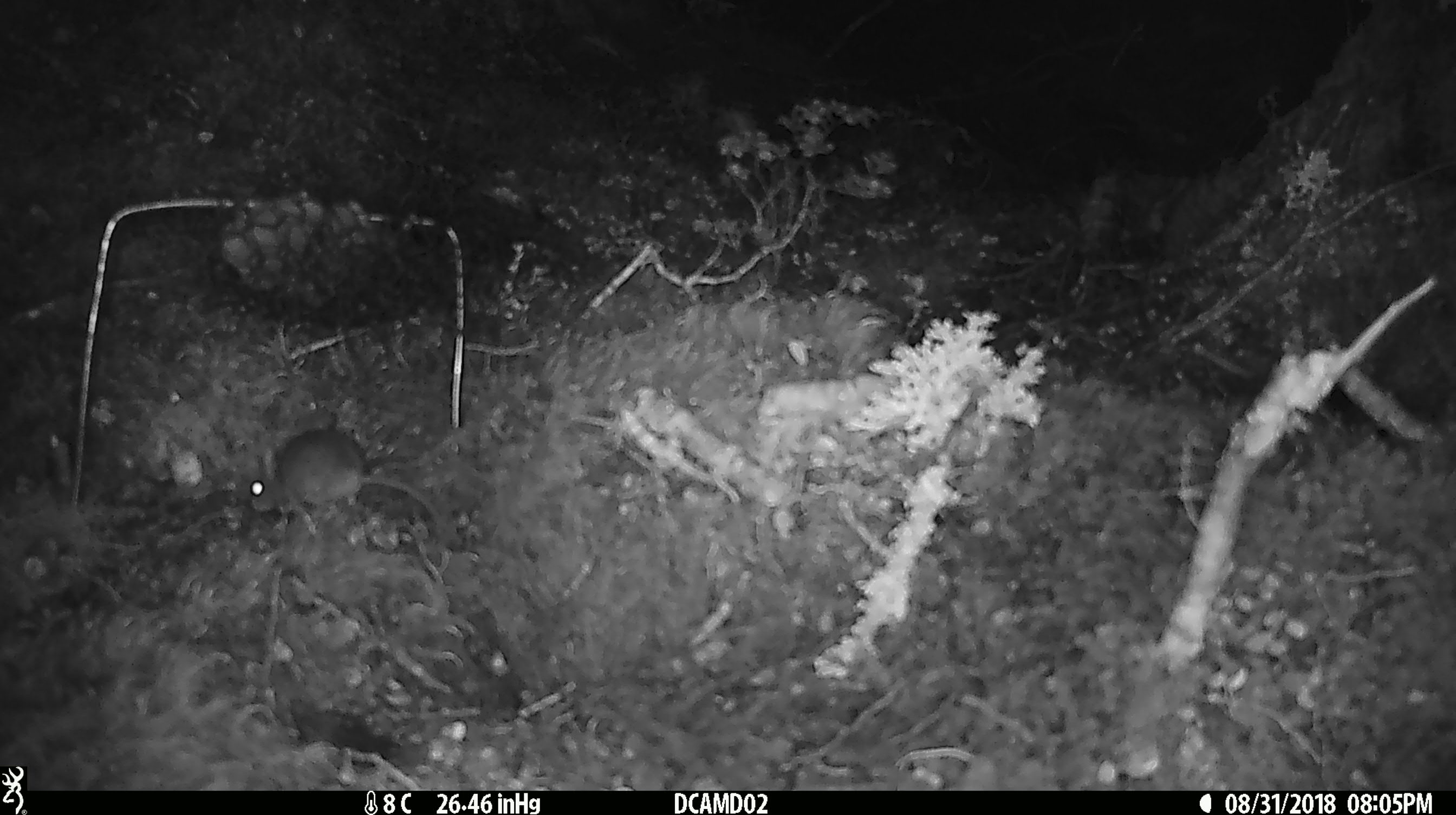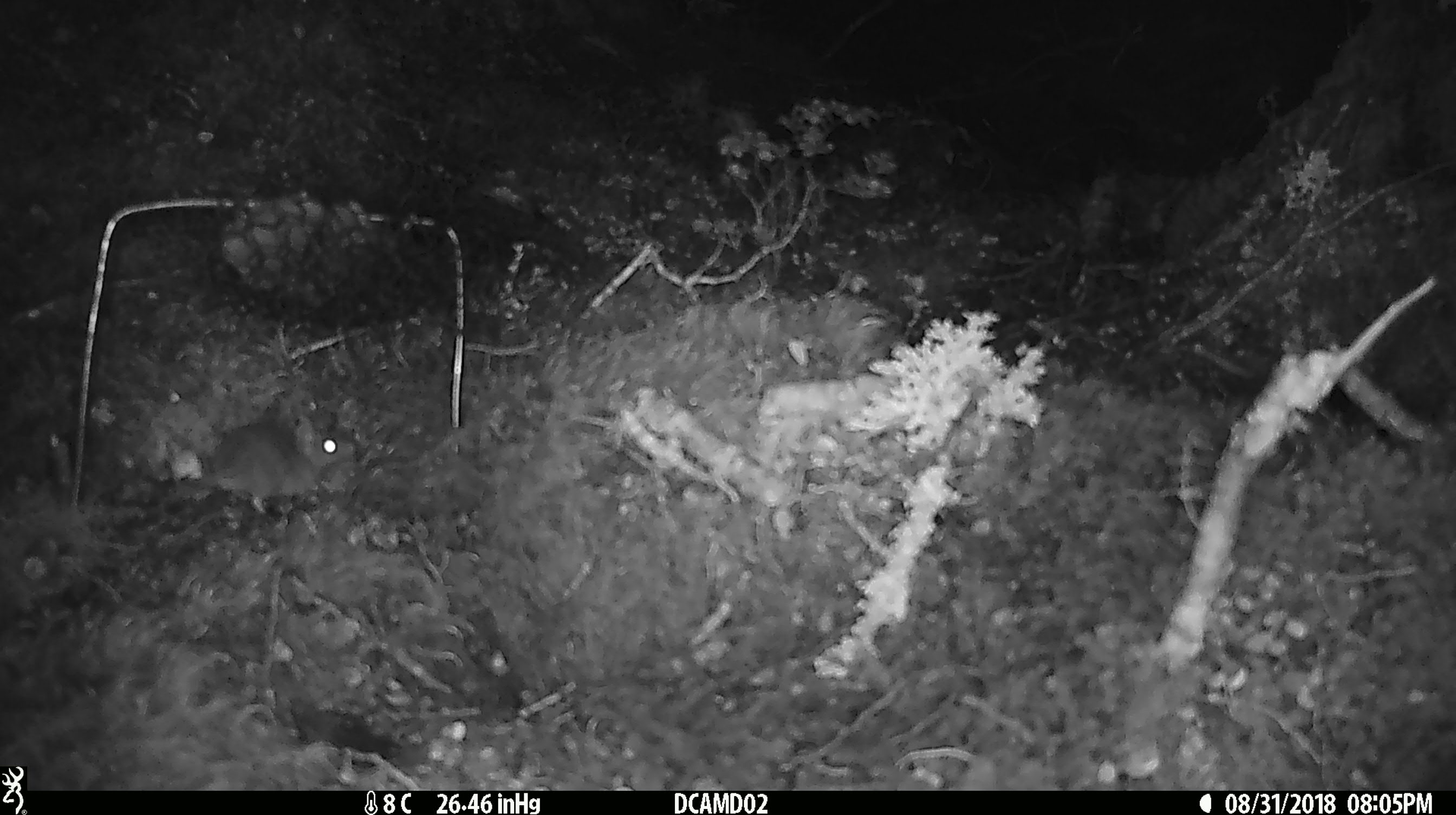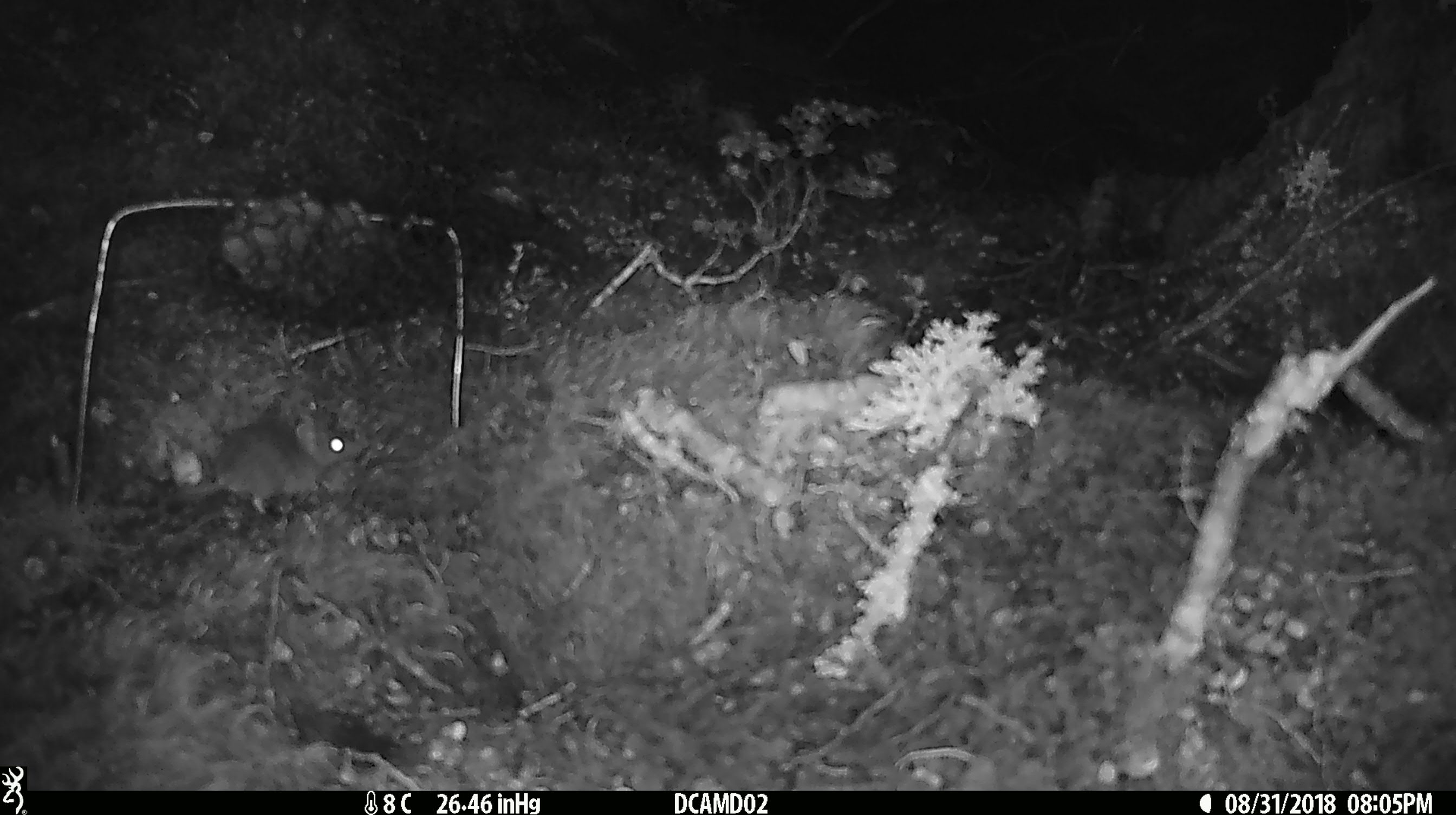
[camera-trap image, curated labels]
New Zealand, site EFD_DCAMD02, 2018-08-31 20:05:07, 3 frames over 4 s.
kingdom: Animalia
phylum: Chordata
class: Mammalia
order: Rodentia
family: Muridae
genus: Mus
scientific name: Mus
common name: mouse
Mouse (Mus).